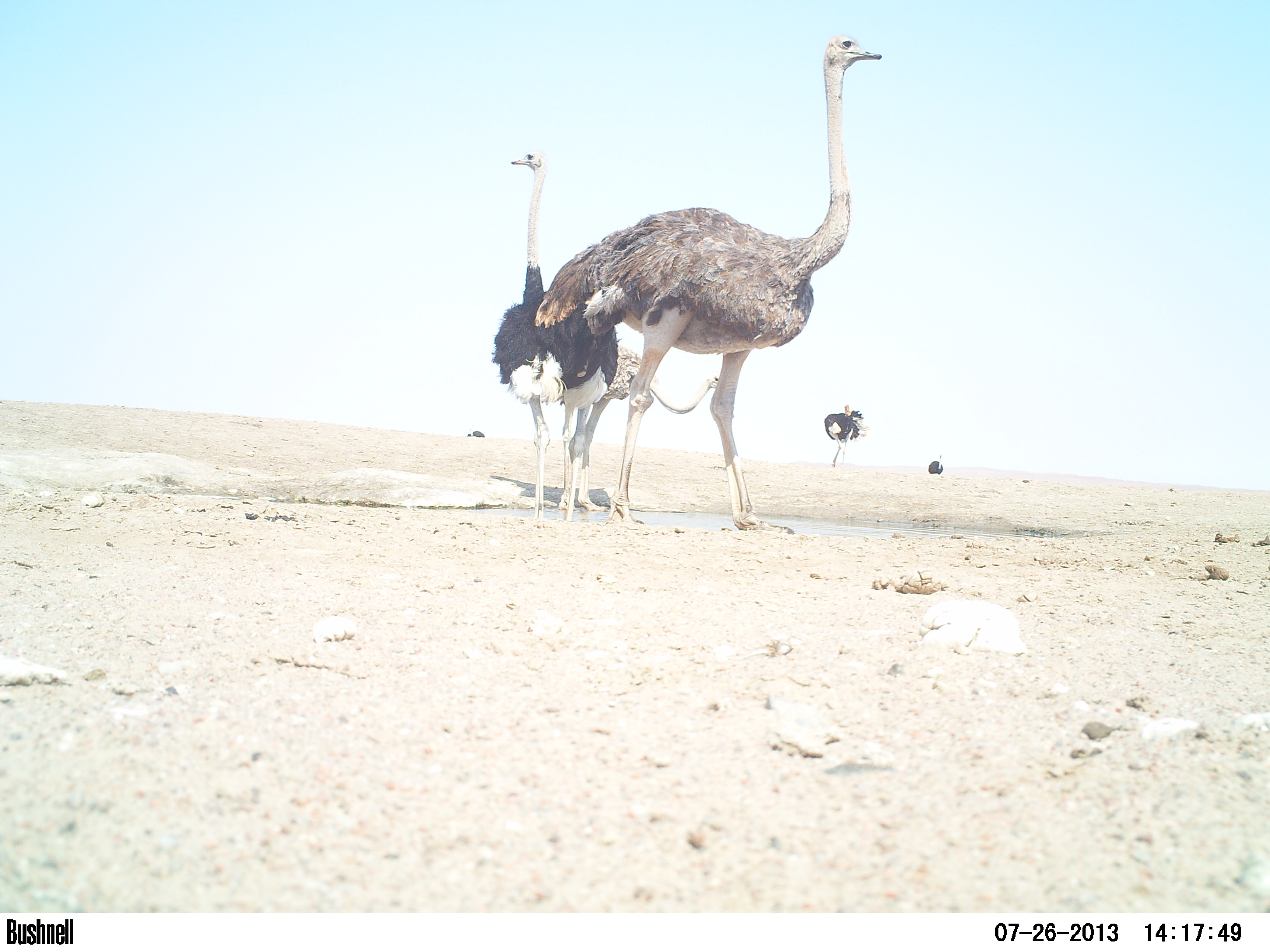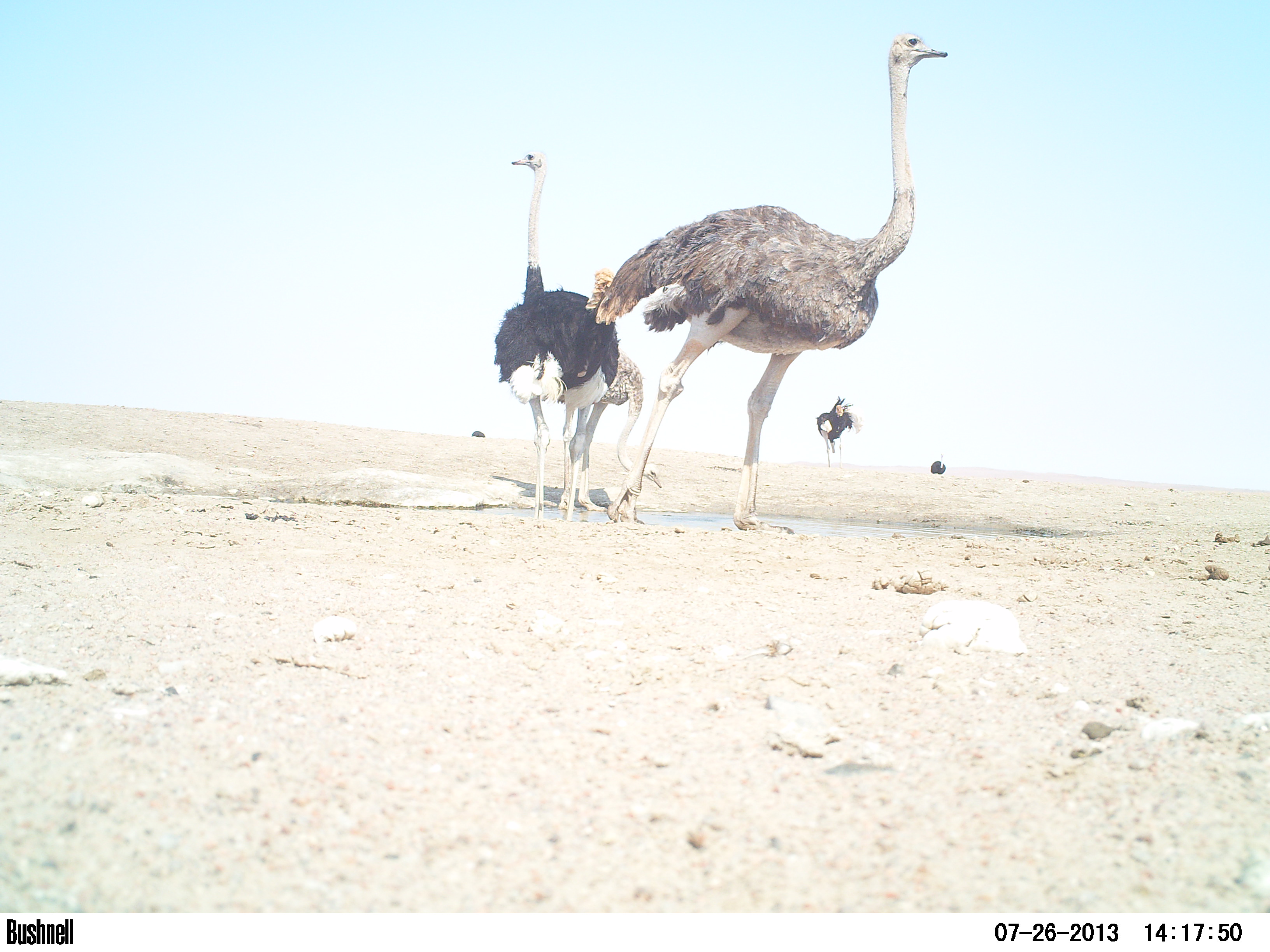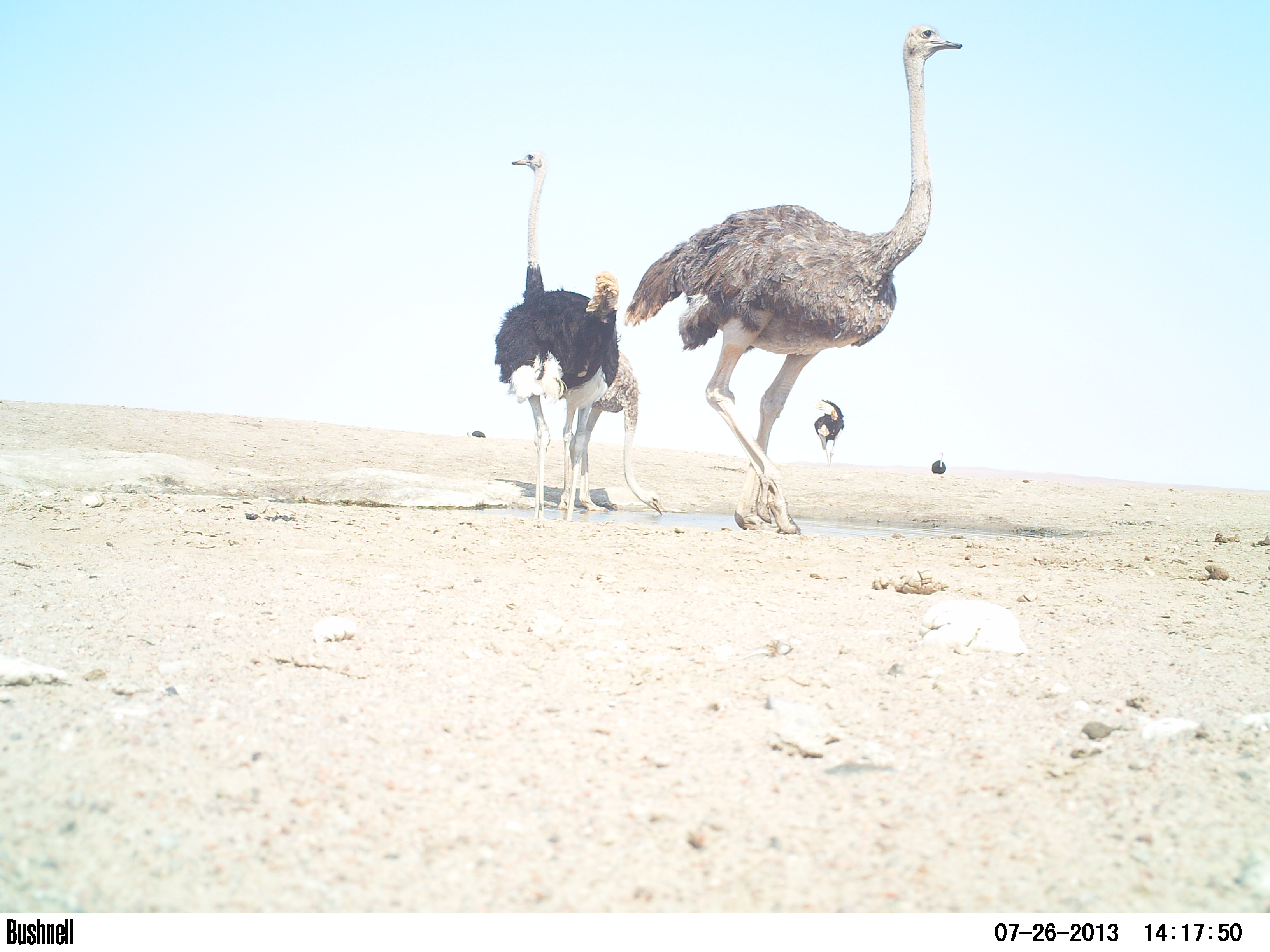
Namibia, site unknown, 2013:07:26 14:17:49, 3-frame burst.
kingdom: Animalia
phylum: Chordata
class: Aves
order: Struthioniformes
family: Struthionidae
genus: Struthio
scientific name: Struthio camelus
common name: common ostrich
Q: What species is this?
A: Struthio camelus (common ostrich).